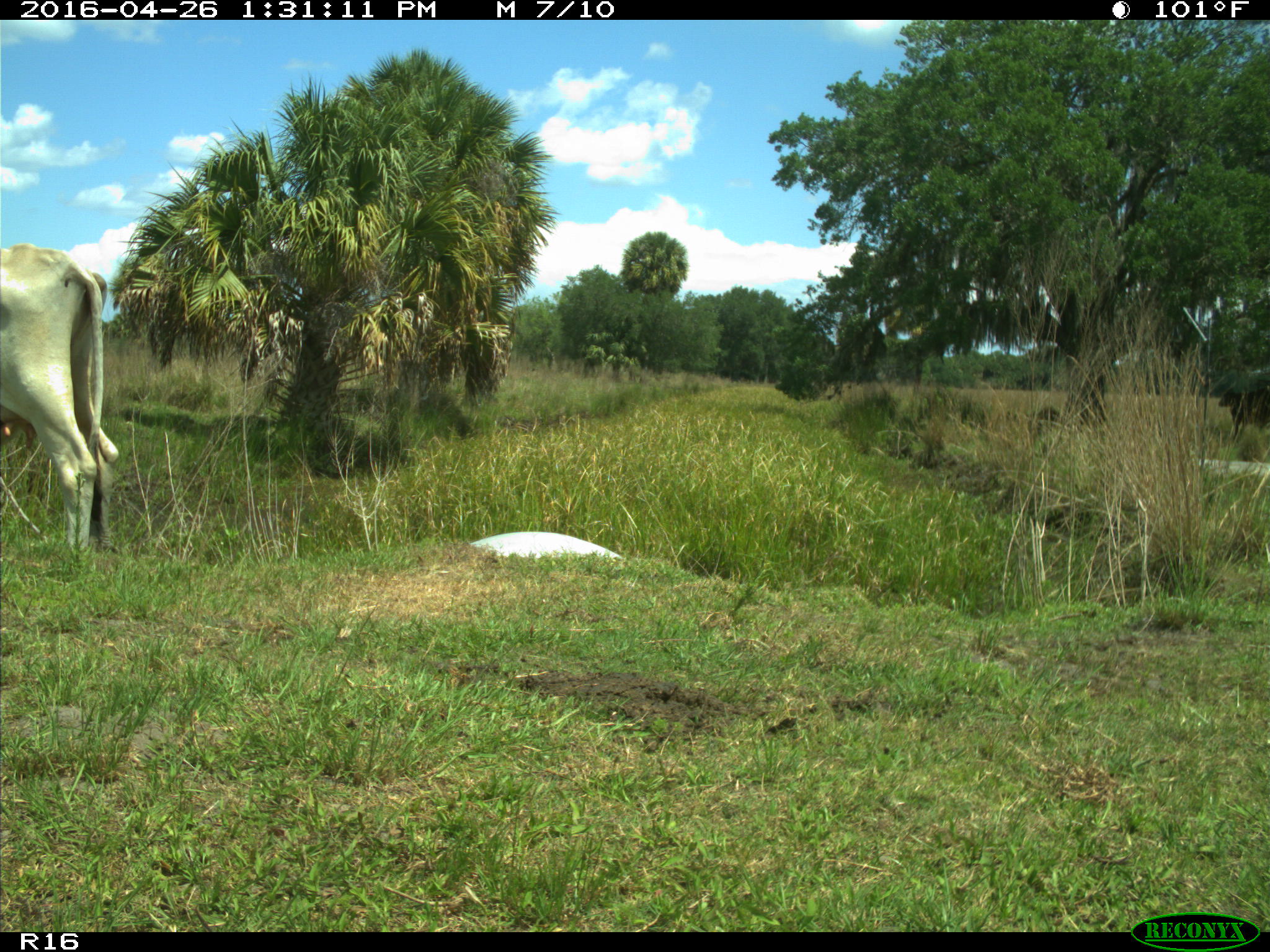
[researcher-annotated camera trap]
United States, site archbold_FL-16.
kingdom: Animalia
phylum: Chordata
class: Mammalia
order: Artiodactyla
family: Bovidae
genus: Bos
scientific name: Bos taurus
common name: domestic cow